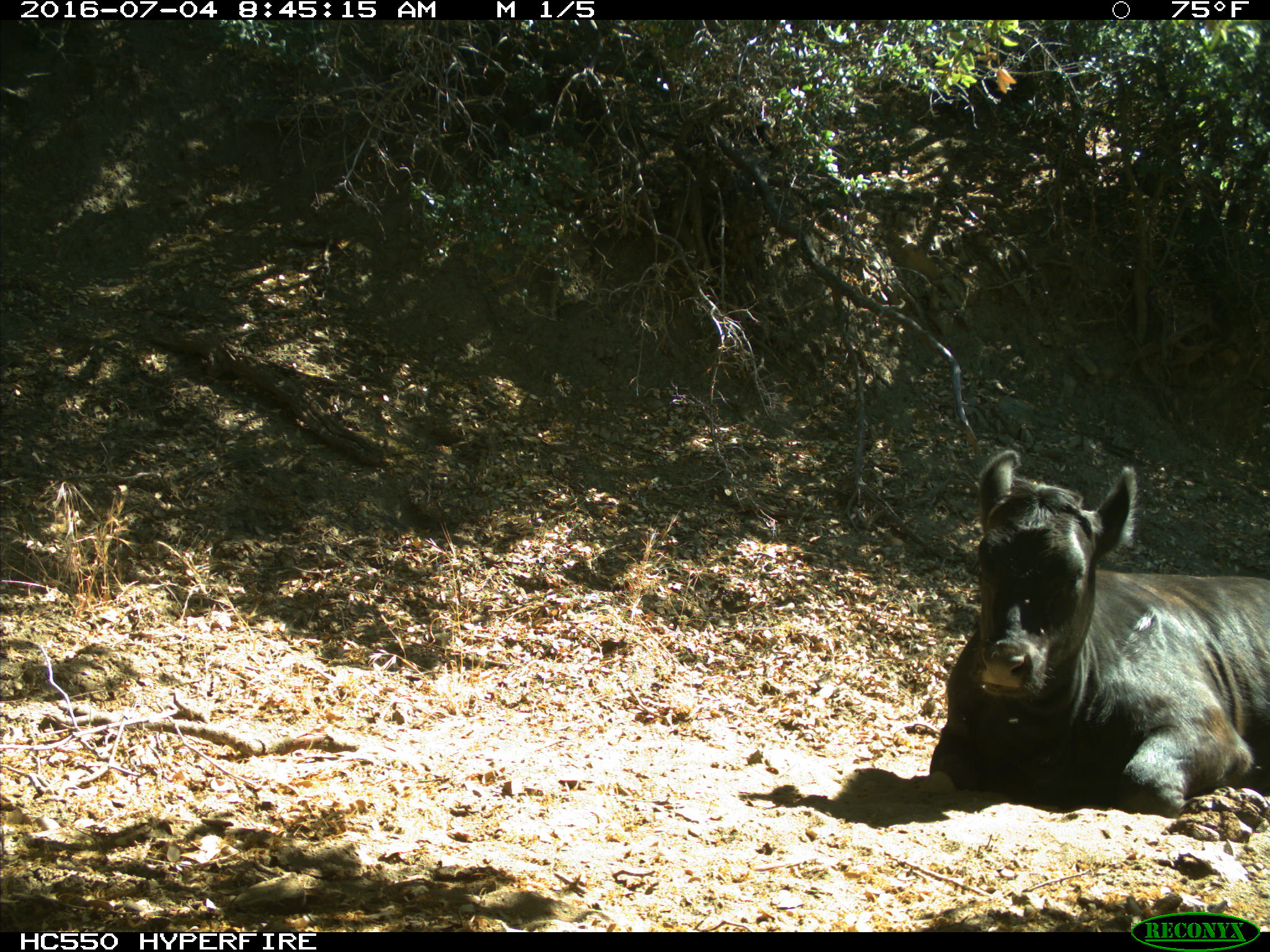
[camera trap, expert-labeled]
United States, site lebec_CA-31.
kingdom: Animalia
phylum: Chordata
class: Mammalia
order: Artiodactyla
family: Bovidae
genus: Bos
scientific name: Bos taurus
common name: domestic cow